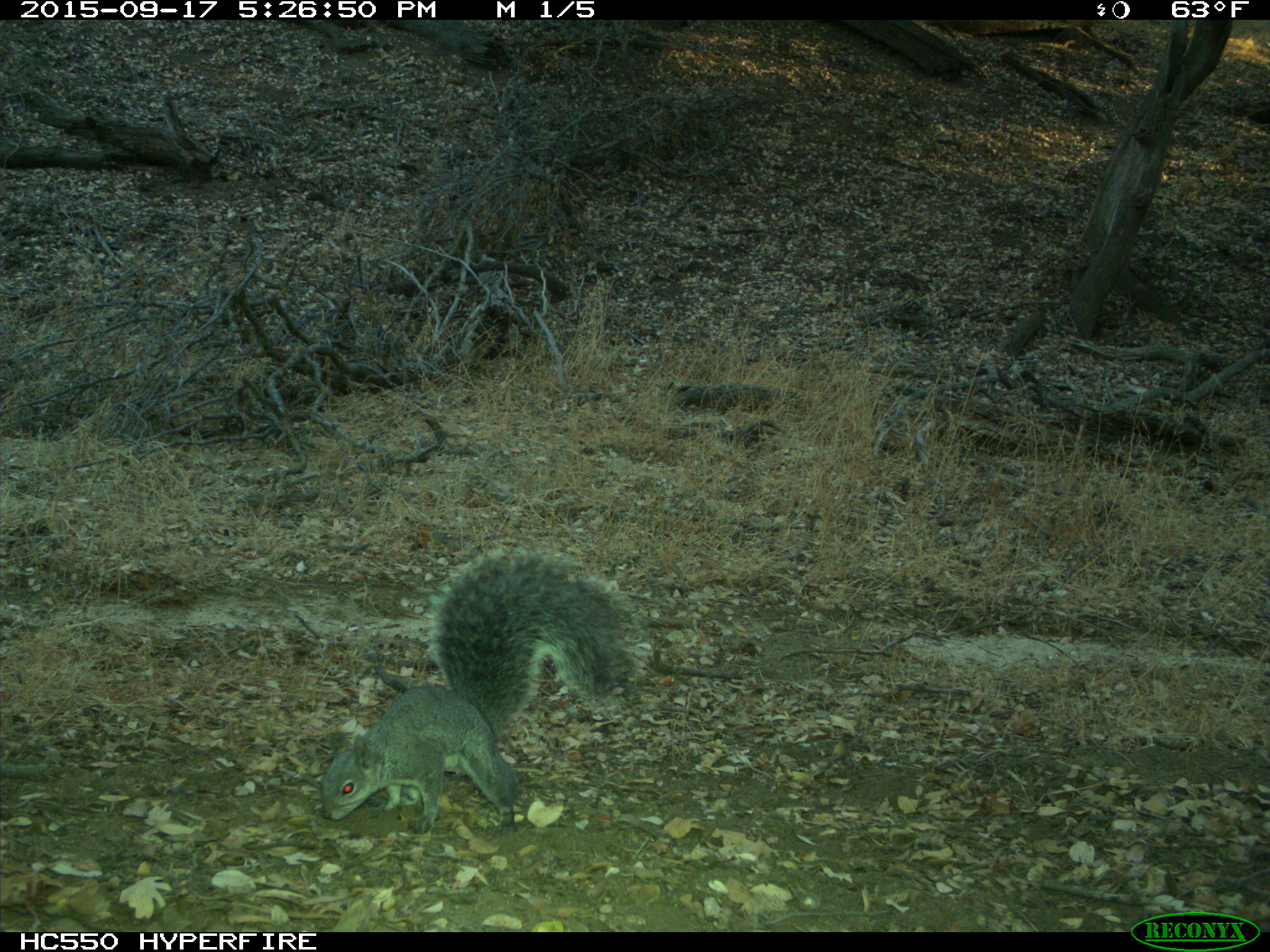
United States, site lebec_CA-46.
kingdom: Animalia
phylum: Chordata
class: Mammalia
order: Rodentia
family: Sciuridae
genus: Sciurus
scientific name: Sciurus carolinensis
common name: eastern gray squirrel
Sciurus carolinensis (eastern gray squirrel).